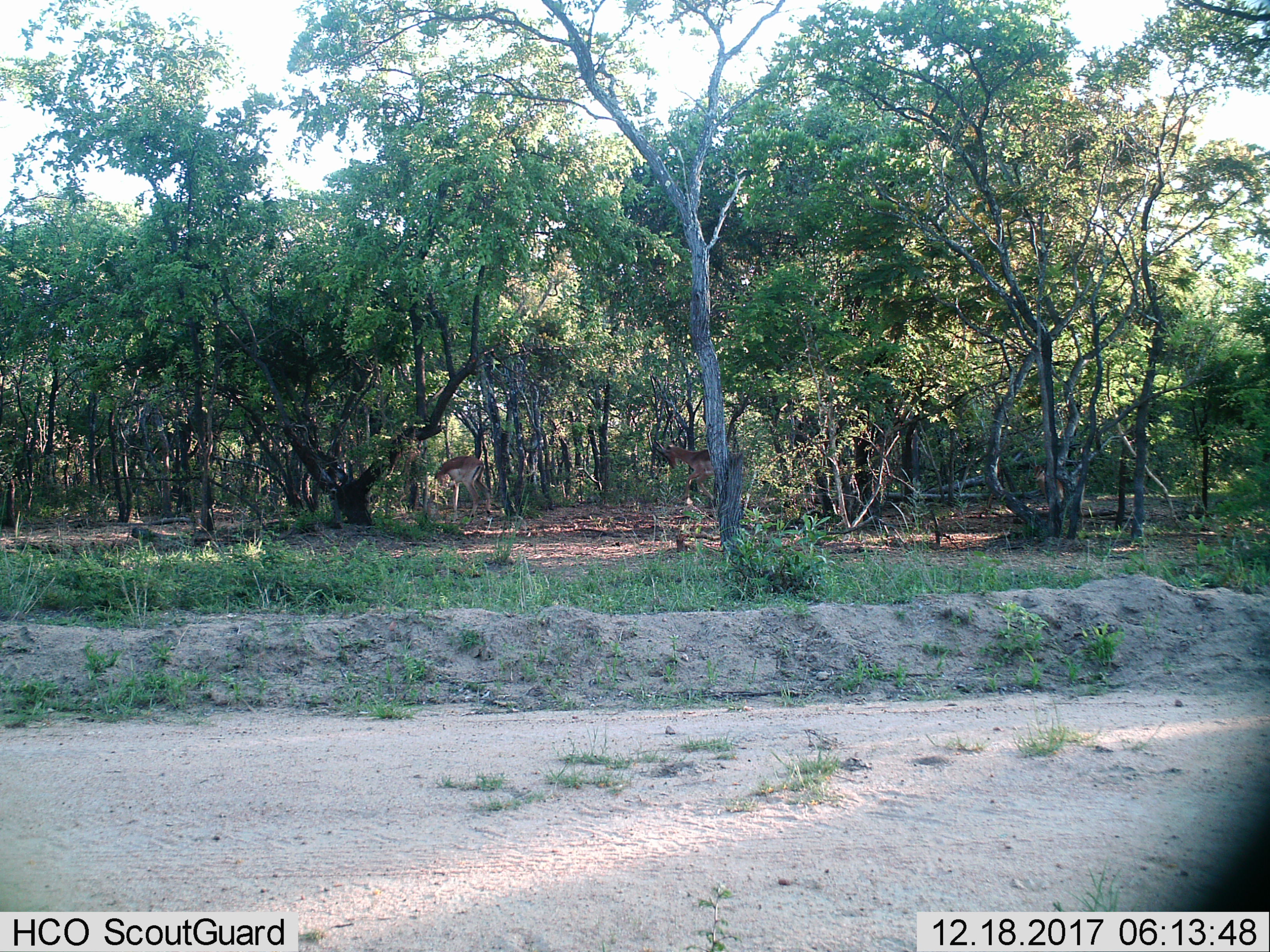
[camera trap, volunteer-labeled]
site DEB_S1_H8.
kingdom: Animalia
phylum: Chordata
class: Mammalia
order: Artiodactyla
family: Bovidae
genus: Aepyceros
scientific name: Aepyceros melampus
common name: impala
Impala (Aepyceros melampus), count 2. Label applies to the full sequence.